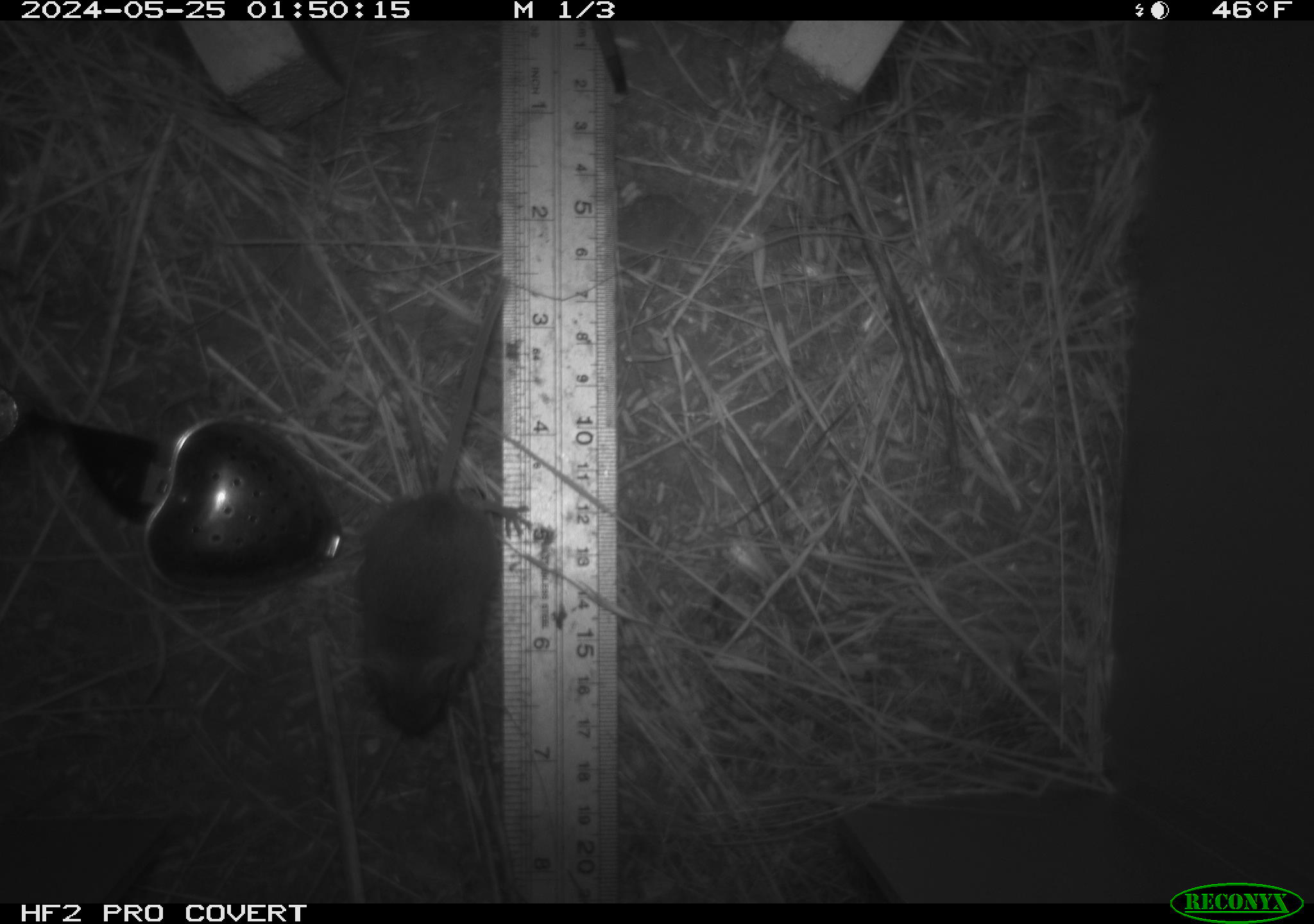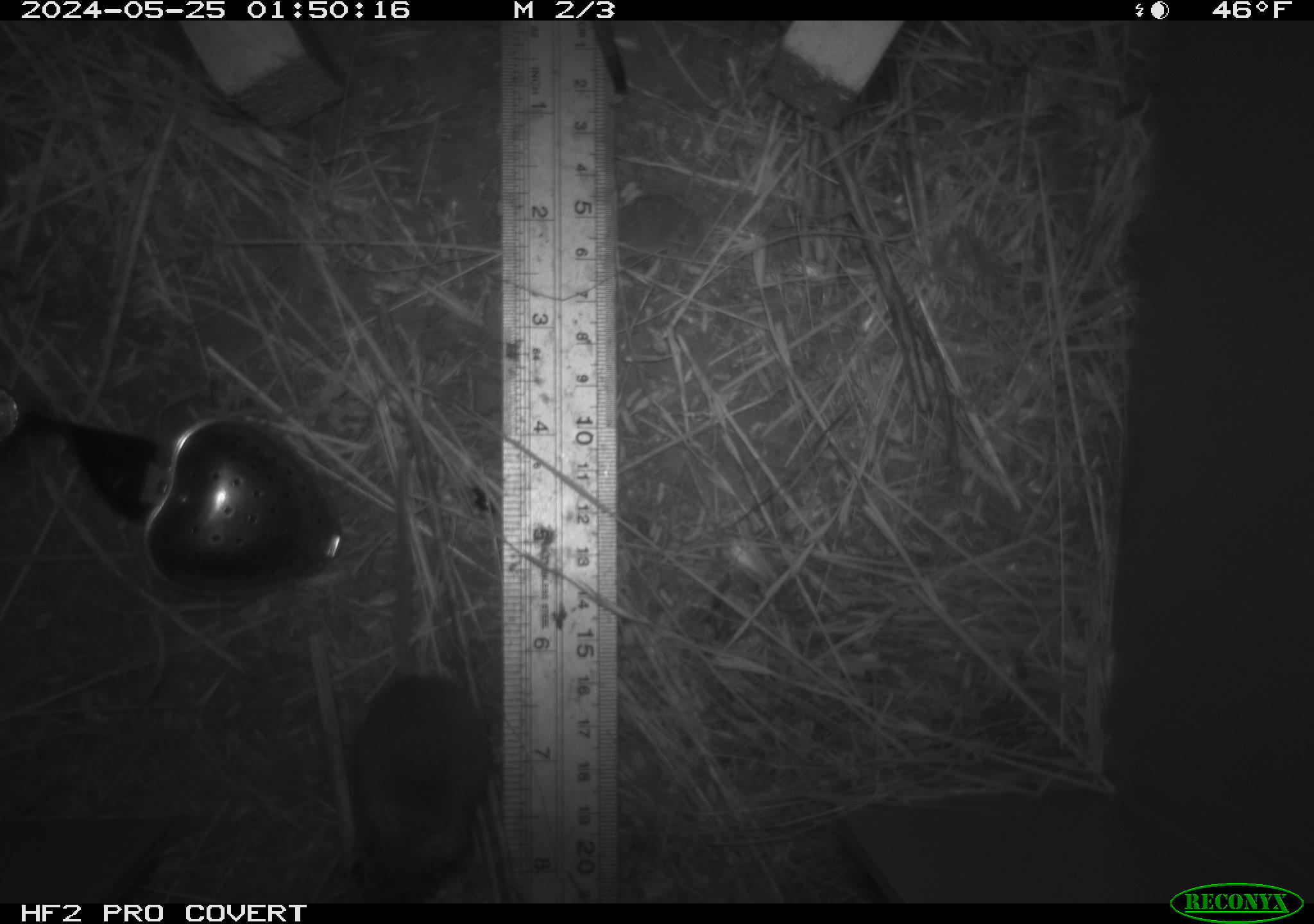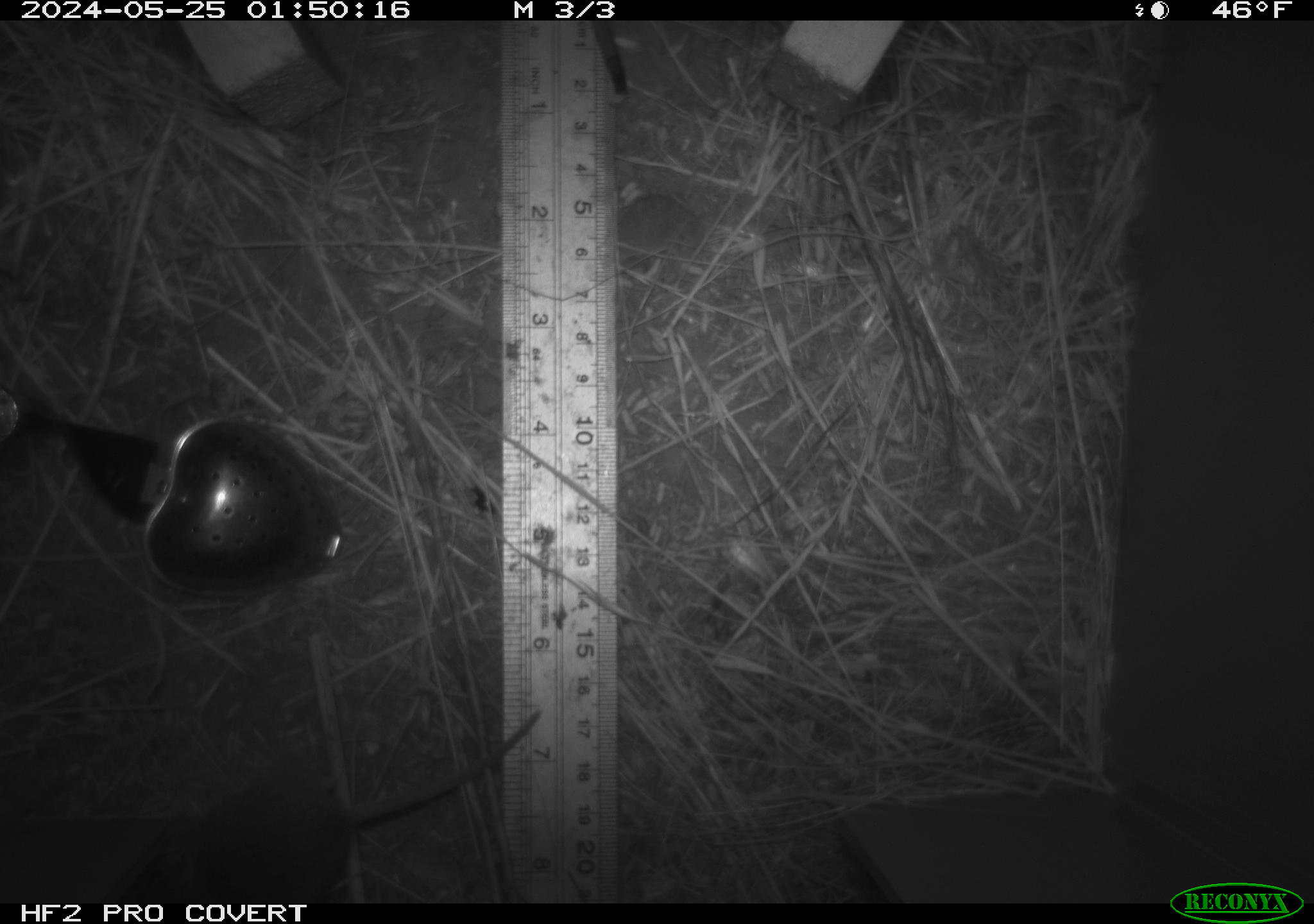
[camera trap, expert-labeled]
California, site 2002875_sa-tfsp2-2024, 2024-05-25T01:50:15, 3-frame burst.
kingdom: Animalia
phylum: Chordata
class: Mammalia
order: Rodentia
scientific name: Rodentia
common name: mouse species